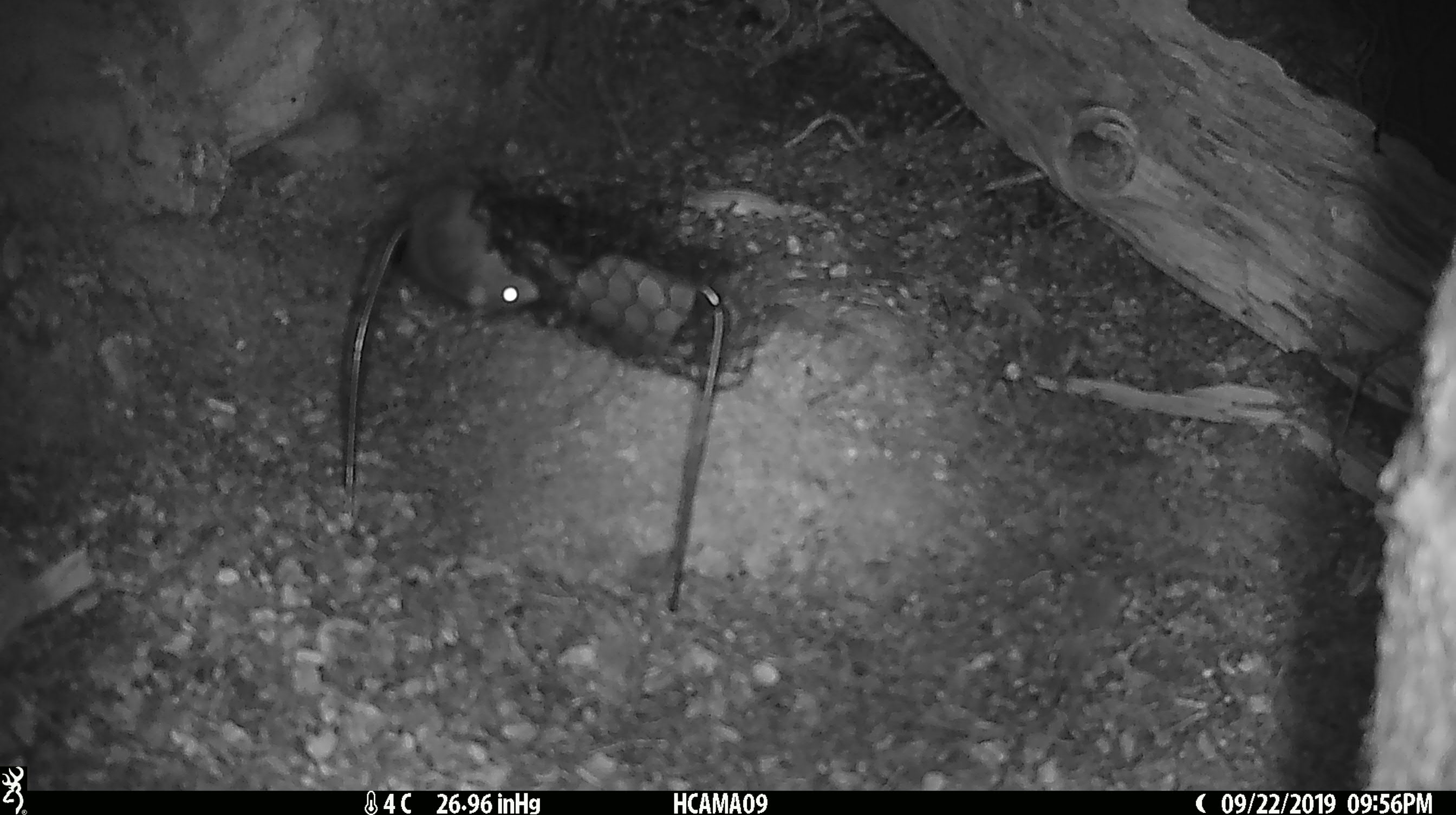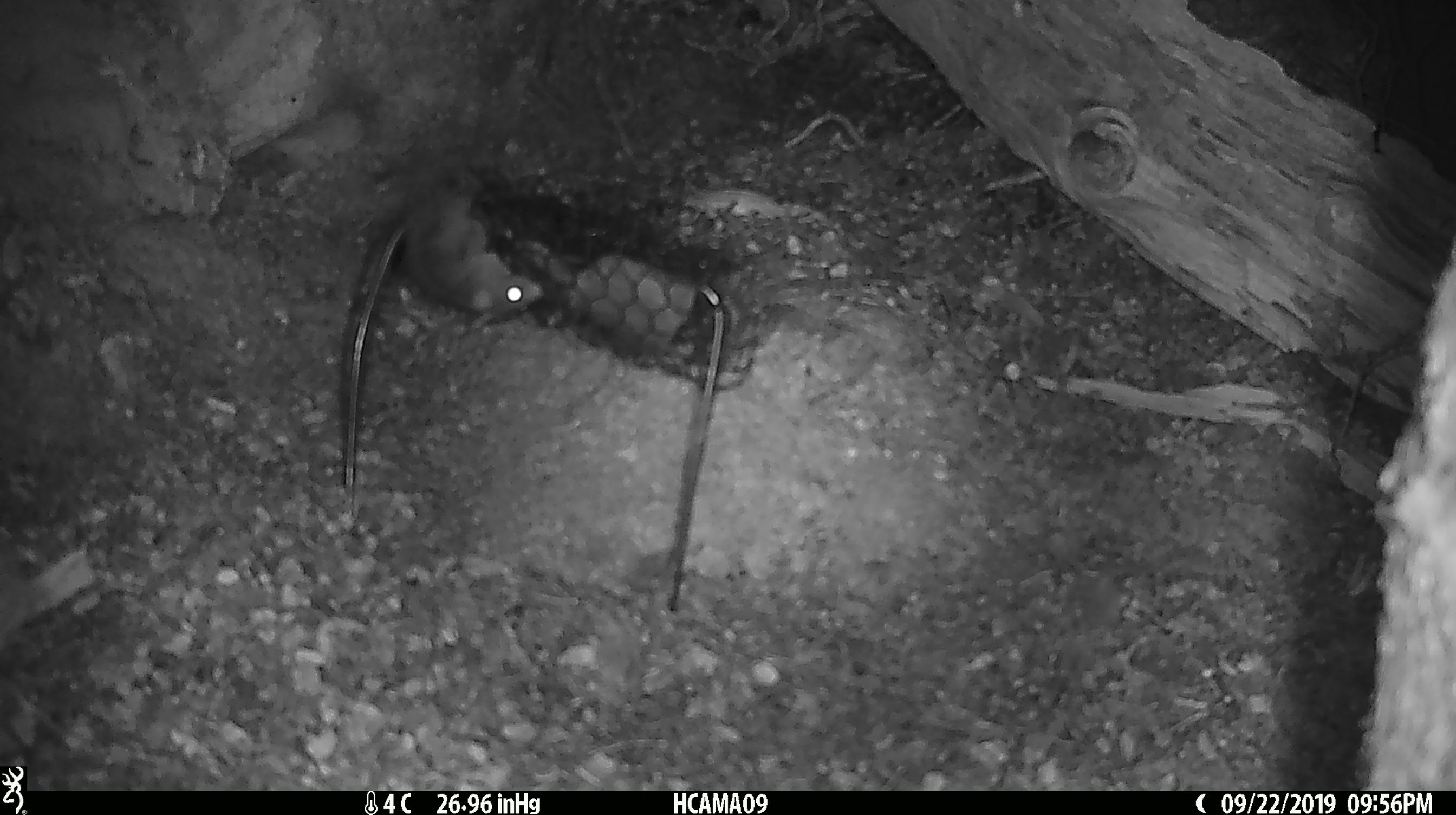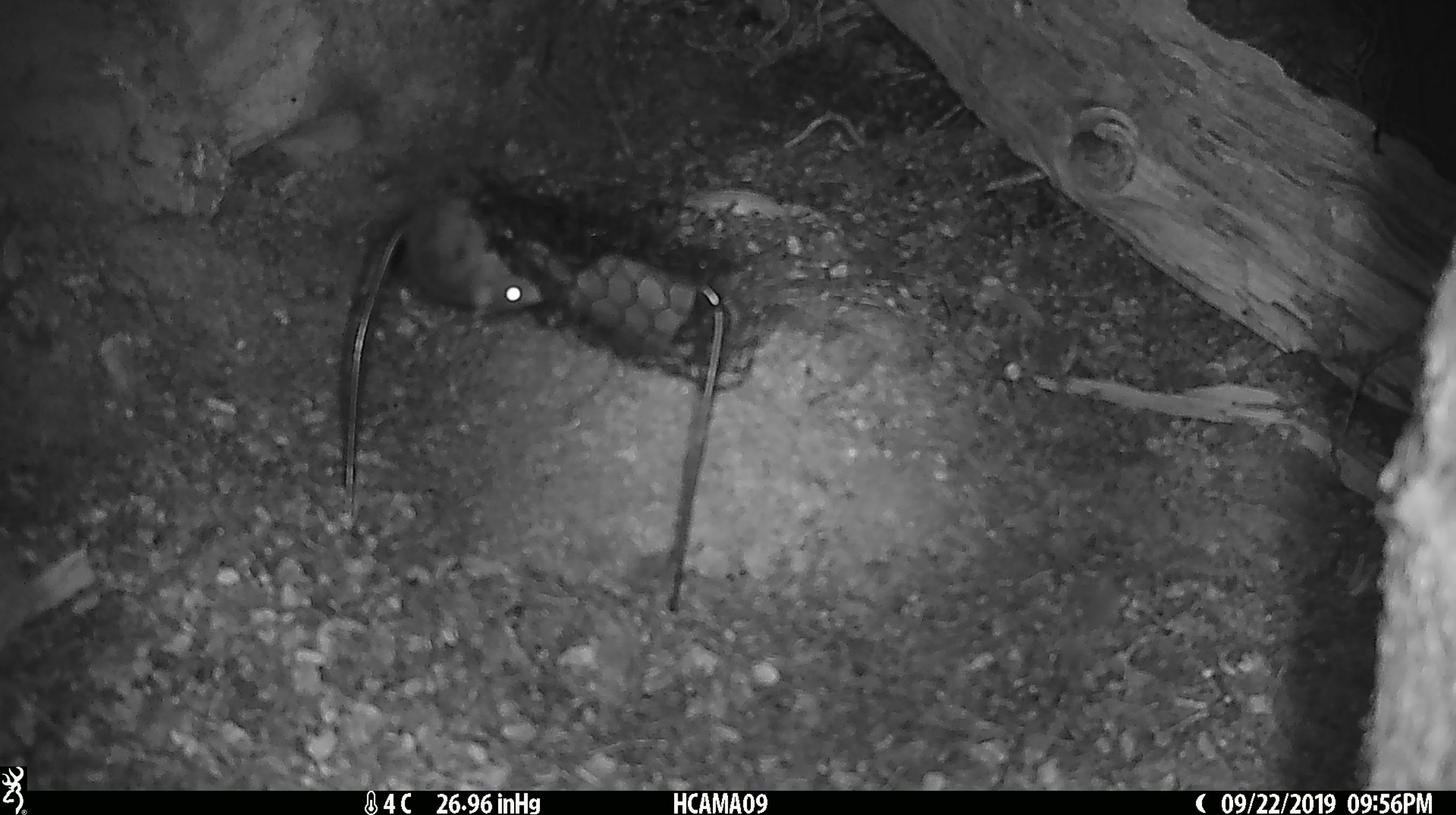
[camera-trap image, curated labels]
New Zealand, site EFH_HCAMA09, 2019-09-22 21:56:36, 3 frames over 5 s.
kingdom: Animalia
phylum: Chordata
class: Mammalia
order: Rodentia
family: Muridae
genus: Mus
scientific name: Mus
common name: mouse